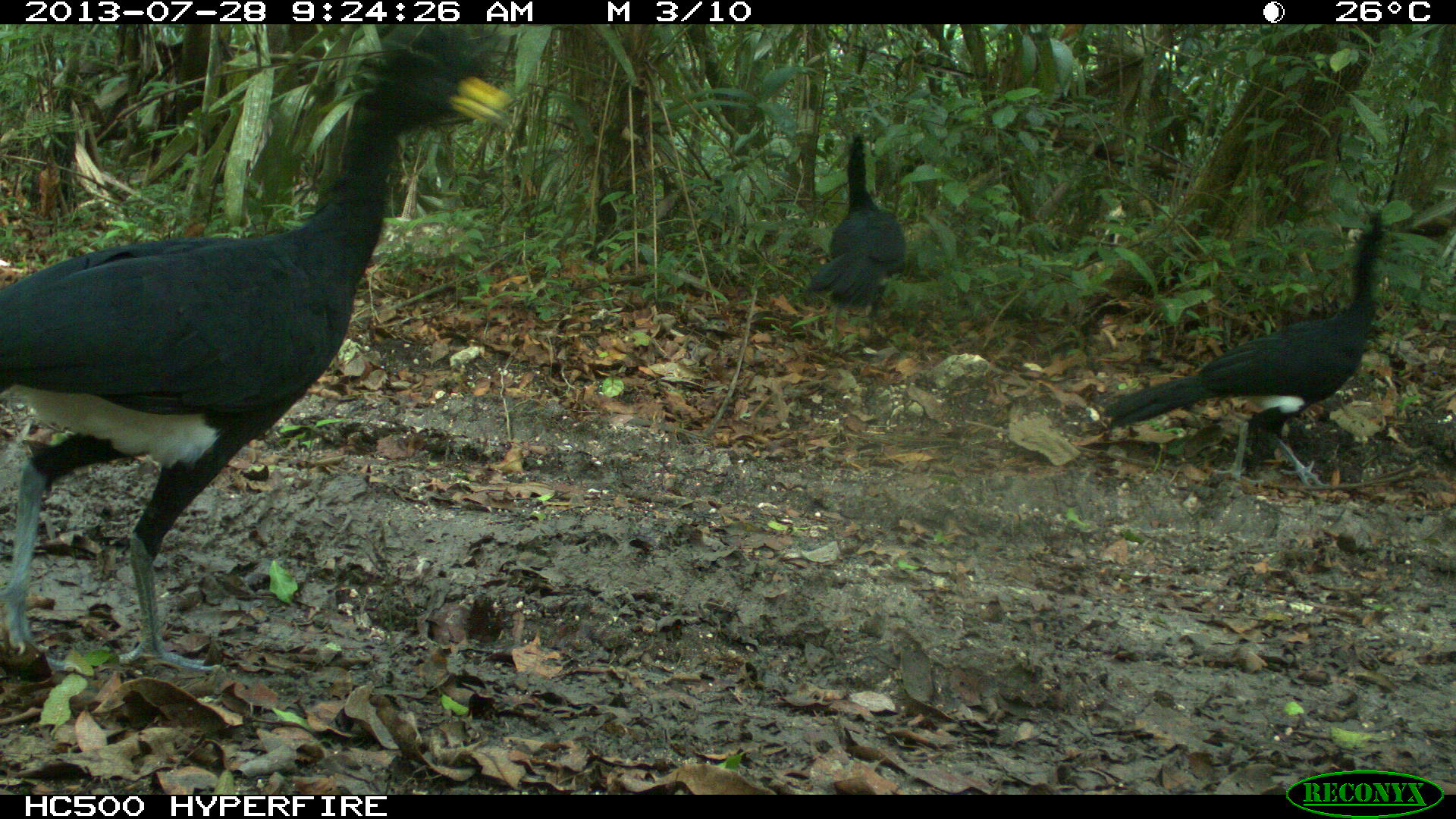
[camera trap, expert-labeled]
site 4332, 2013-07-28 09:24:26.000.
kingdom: Animalia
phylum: Chordata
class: Aves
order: Galliformes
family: Cracidae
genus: Crax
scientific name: Crax rubra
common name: great curassow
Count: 4.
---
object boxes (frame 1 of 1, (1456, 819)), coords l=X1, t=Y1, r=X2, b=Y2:
crax rubra: l=0, t=32, r=511, b=671; l=1100, t=209, r=1386, b=490; l=802, t=129, r=908, b=357